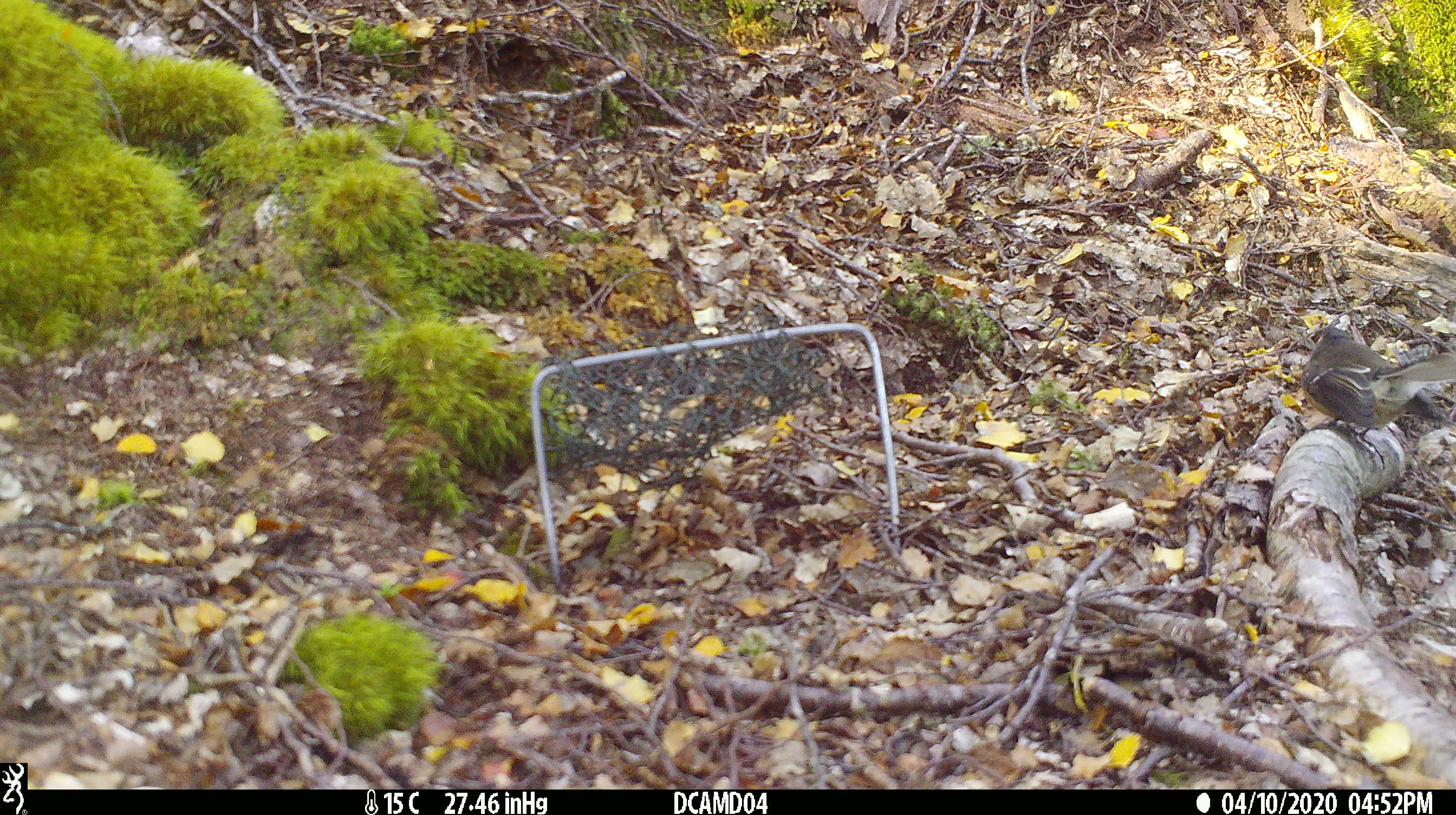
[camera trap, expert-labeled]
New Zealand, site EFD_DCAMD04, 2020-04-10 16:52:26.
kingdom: Animalia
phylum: Chordata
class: Aves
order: Passeriformes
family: Rhipiduridae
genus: Rhipidura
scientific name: Rhipidura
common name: fantails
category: fantail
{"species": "fantail (fantails) (Rhipidura)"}